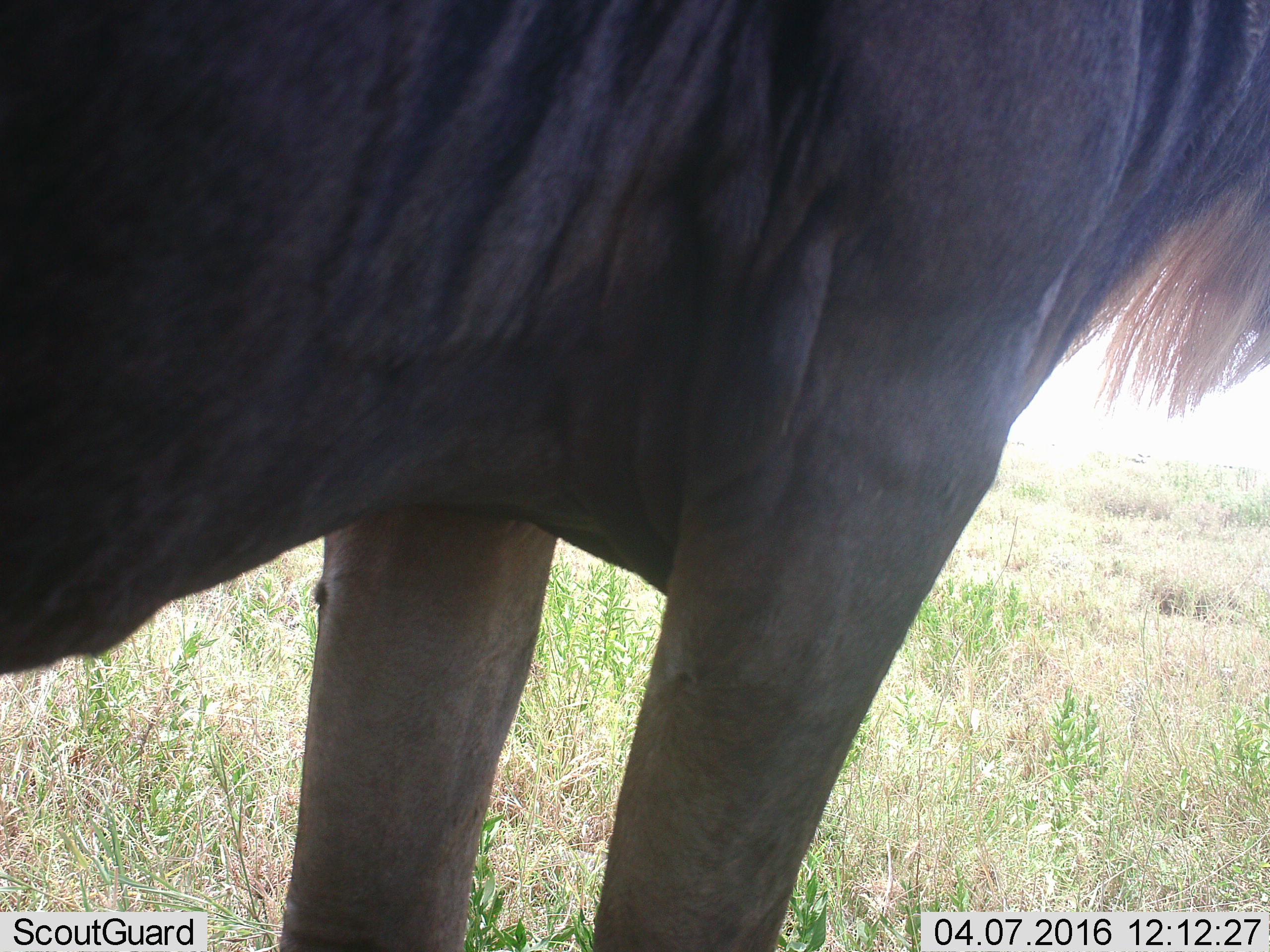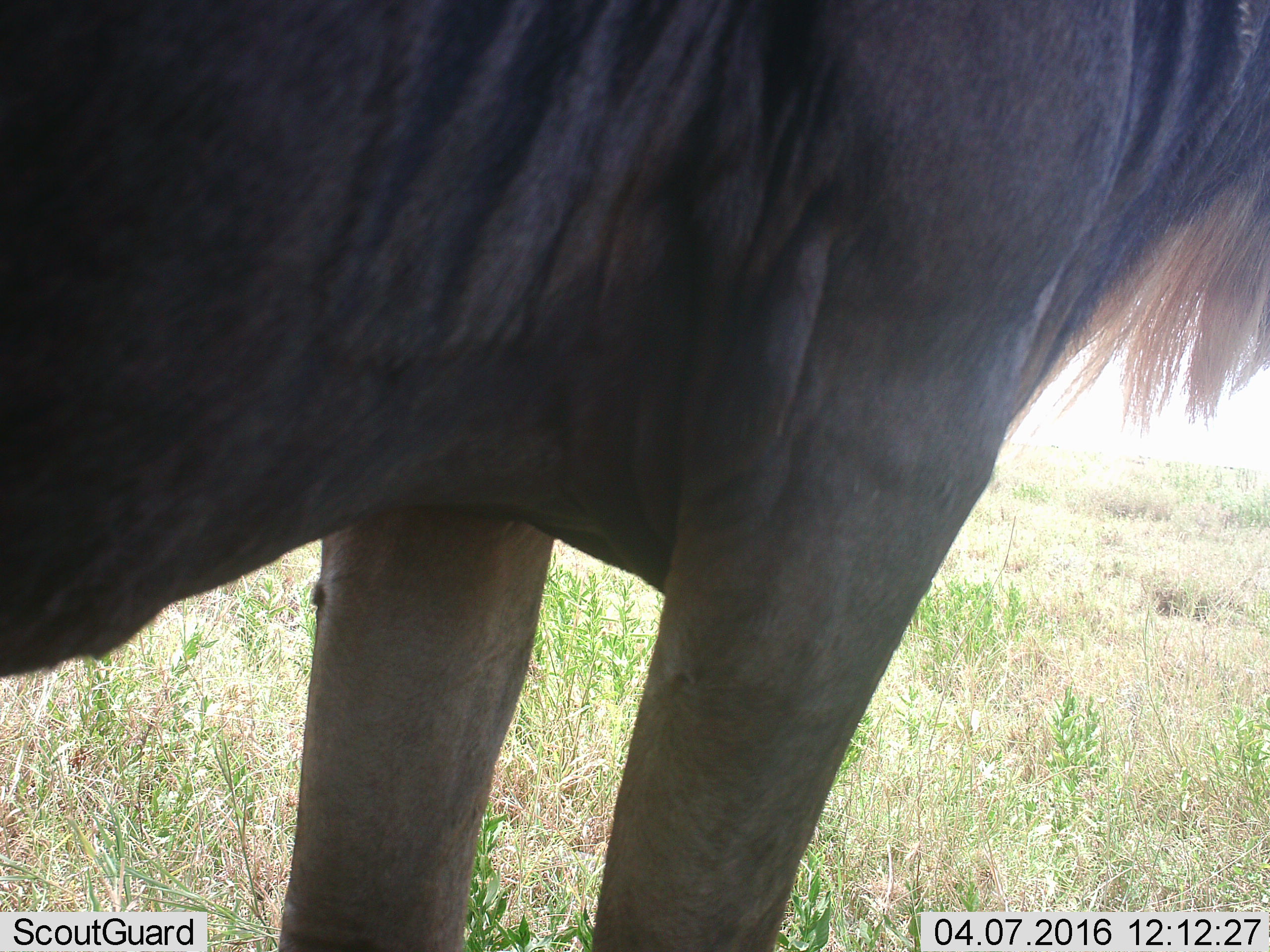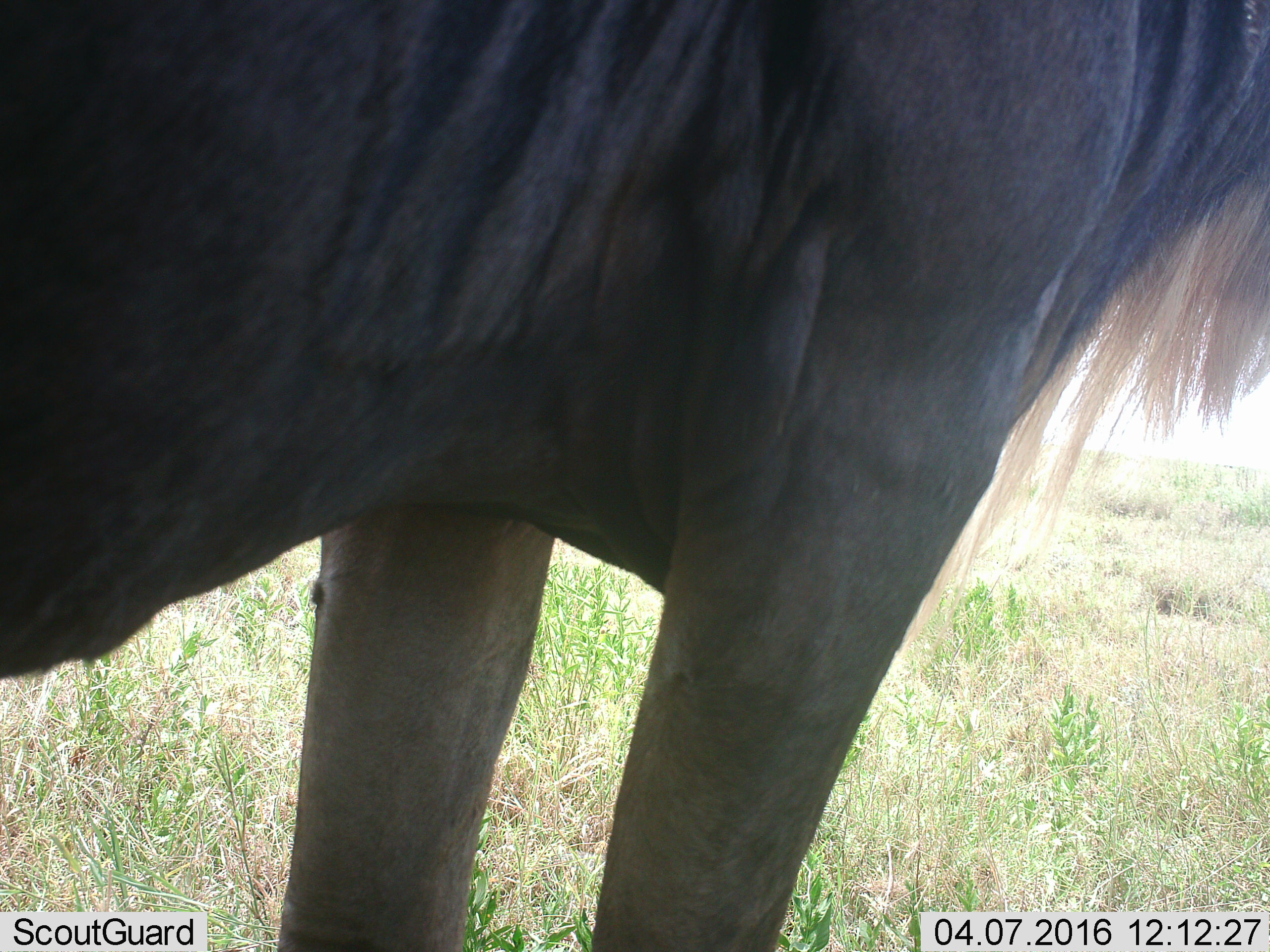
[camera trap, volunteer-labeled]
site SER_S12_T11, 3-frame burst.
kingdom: Animalia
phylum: Chordata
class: Mammalia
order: Artiodactyla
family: Bovidae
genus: Connochaetes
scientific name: Connochaetes taurinus taurinus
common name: blue wildebeest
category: wildebeestblue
Wildebeestblue (blue wildebeest) (Connochaetes taurinus taurinus), count 1. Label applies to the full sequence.